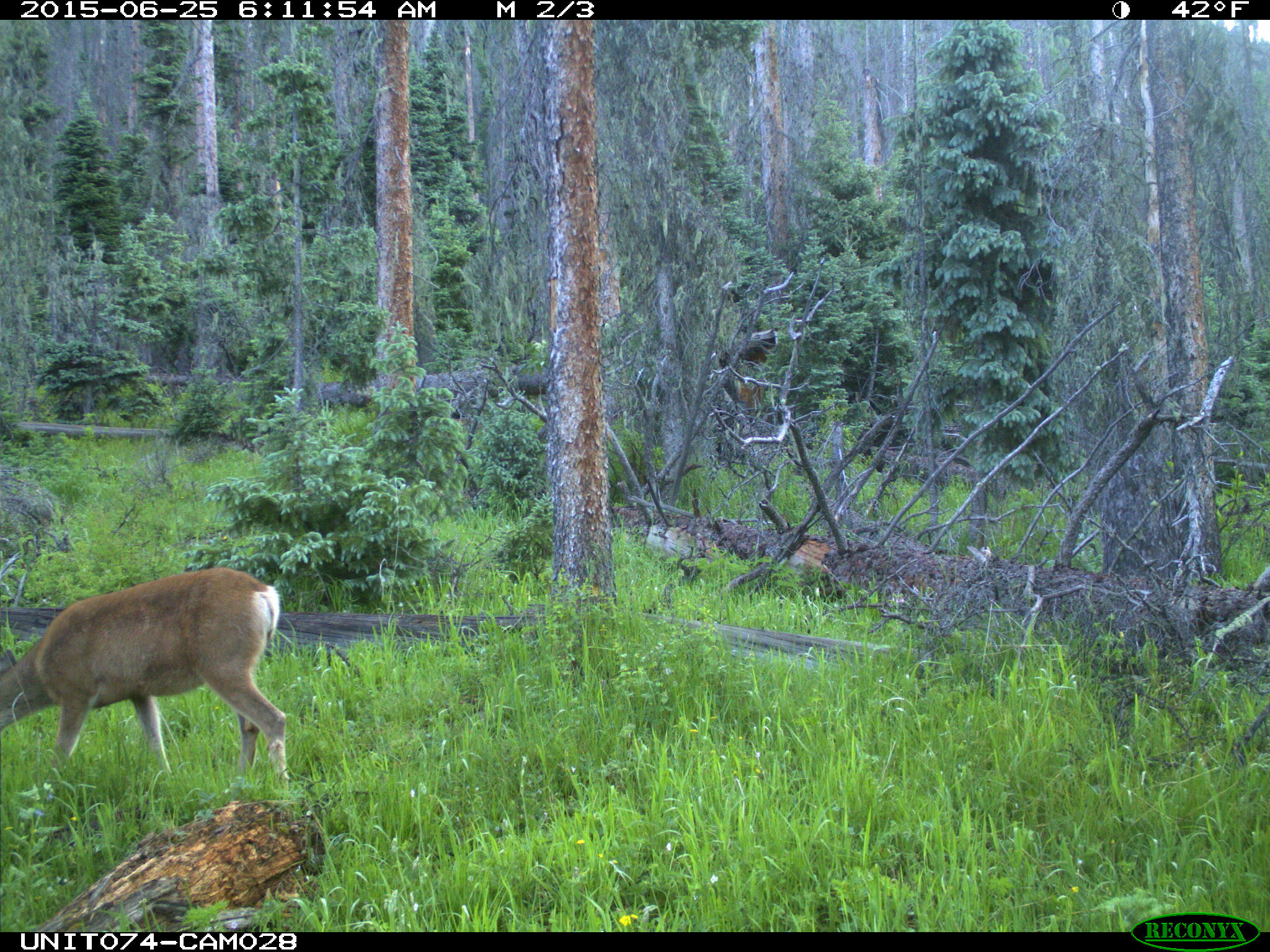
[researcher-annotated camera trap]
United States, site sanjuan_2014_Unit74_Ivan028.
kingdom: Animalia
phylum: Chordata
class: Mammalia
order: Artiodactyla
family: Cervidae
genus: Odocoileus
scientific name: Odocoileus hemionus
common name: mule deer